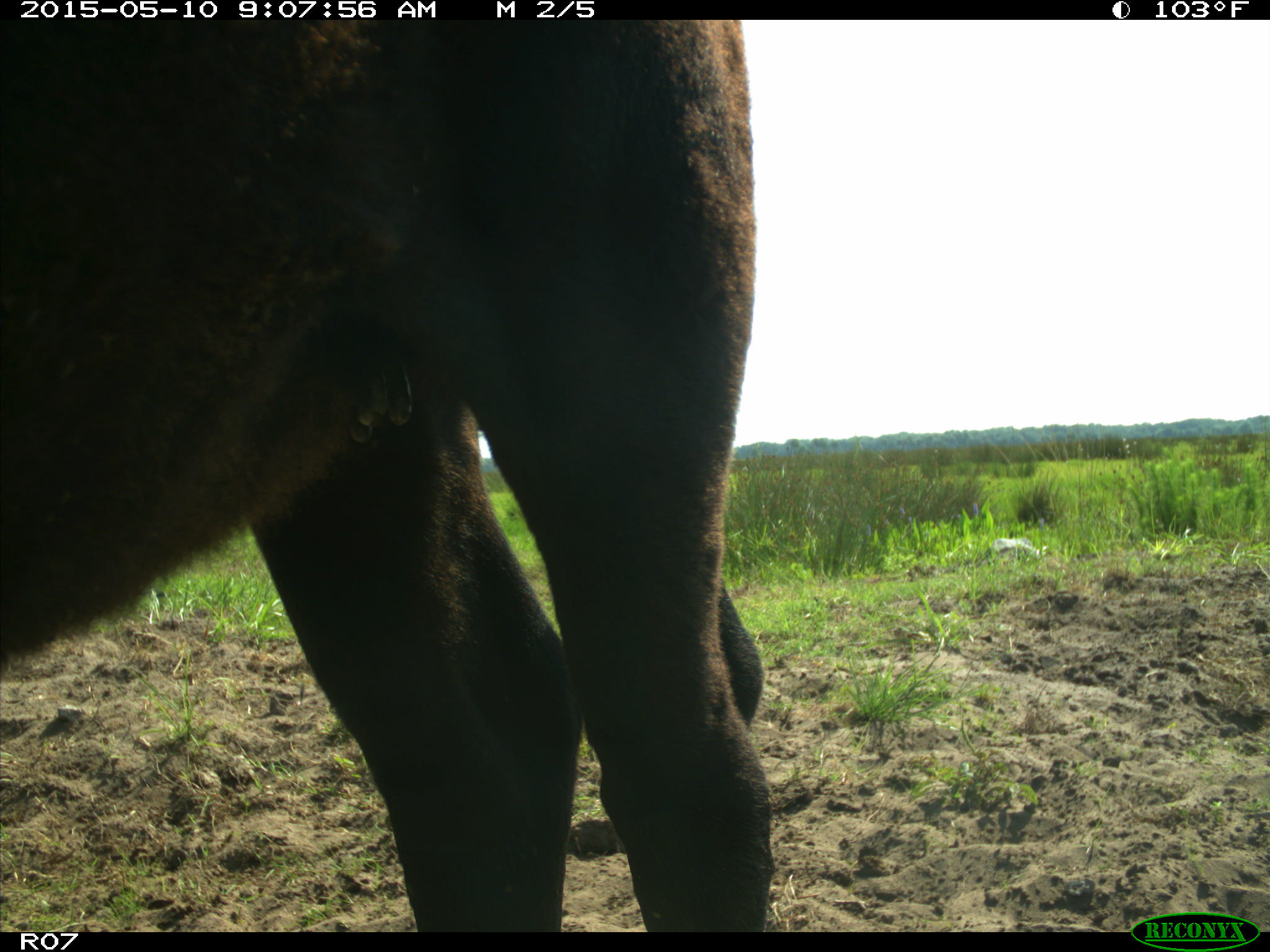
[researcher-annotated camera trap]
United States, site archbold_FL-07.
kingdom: Animalia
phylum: Chordata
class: Mammalia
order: Artiodactyla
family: Bovidae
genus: Bos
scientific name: Bos taurus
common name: domestic cow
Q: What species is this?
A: Bos taurus (domestic cow).